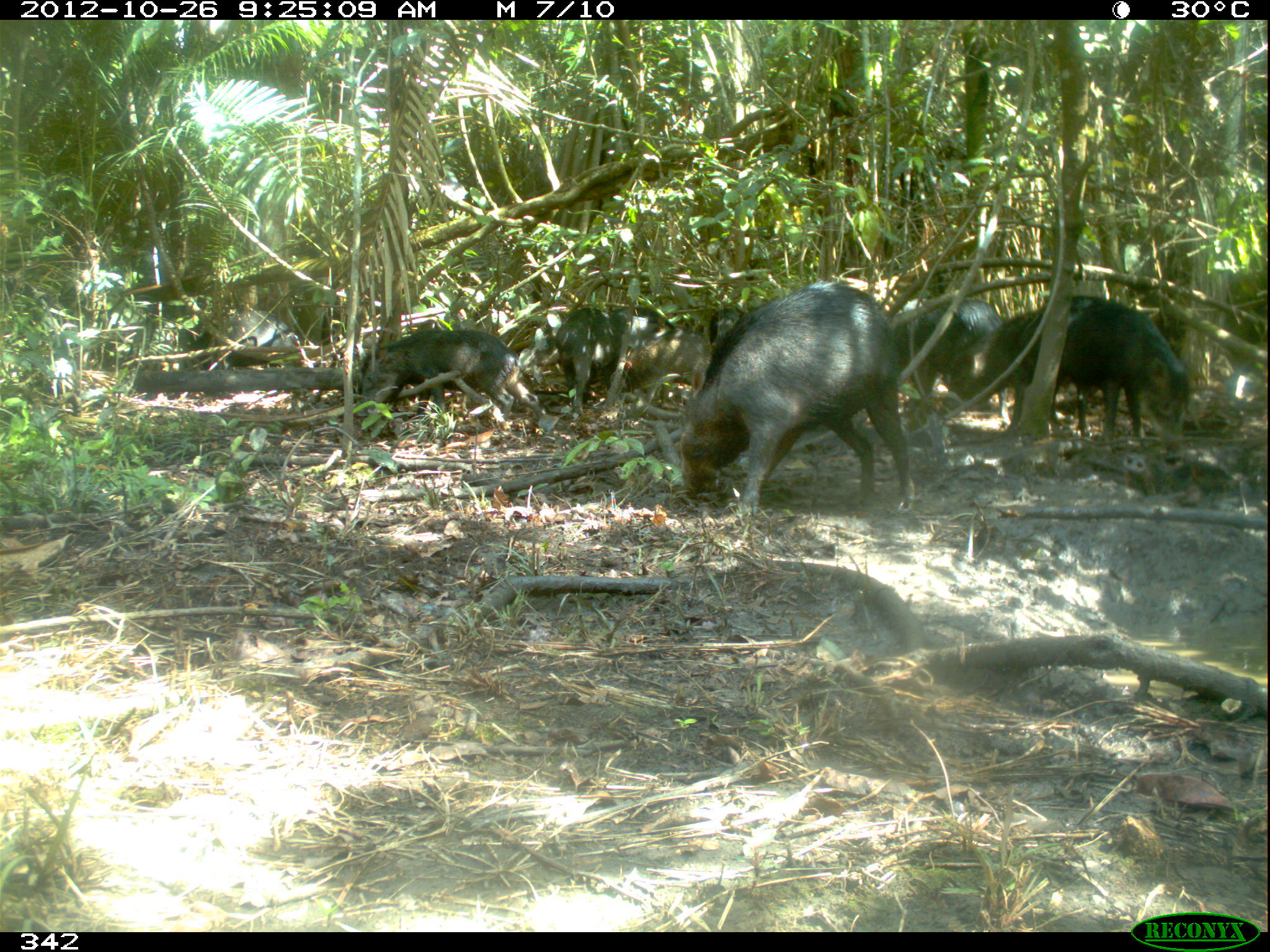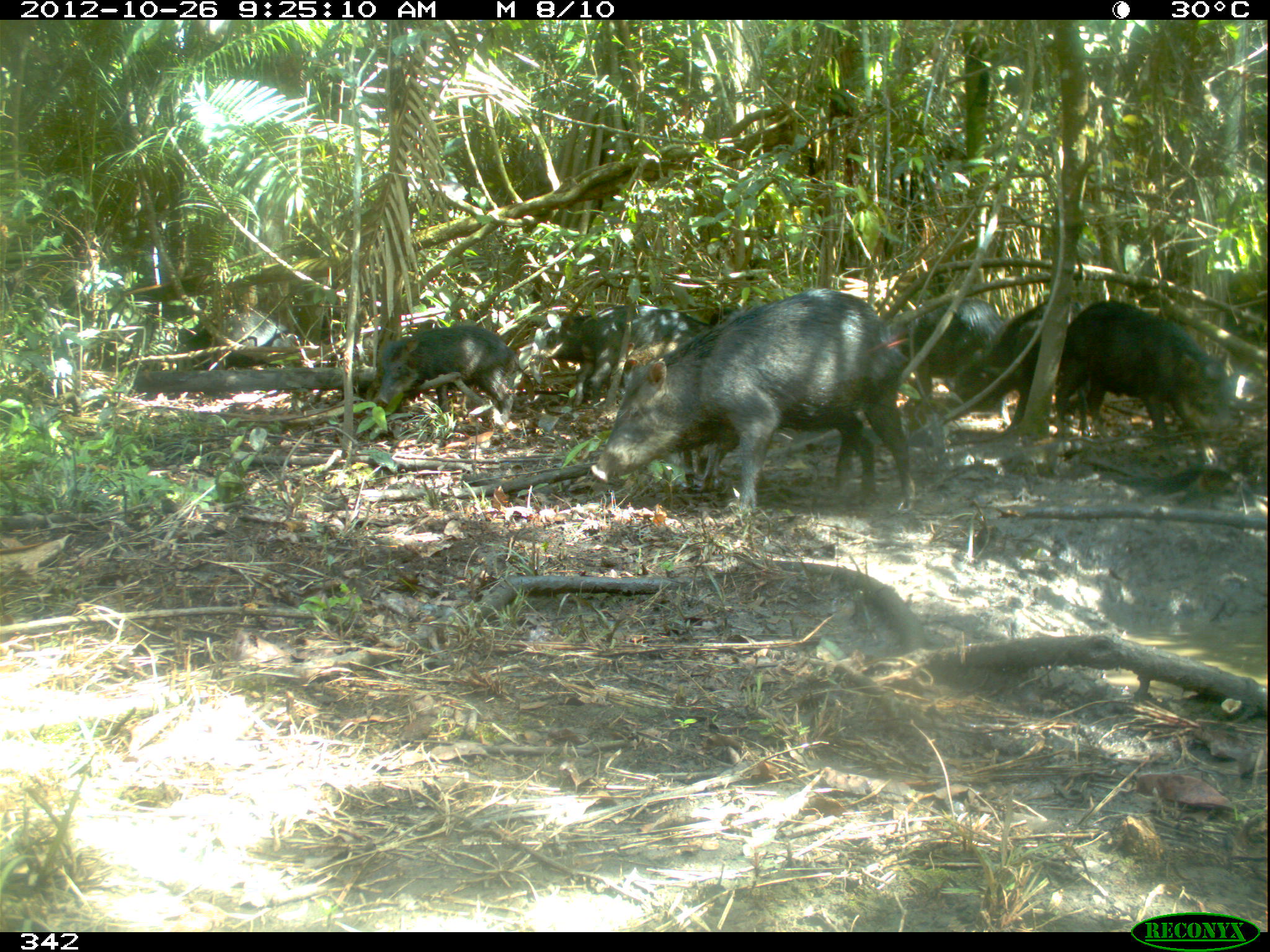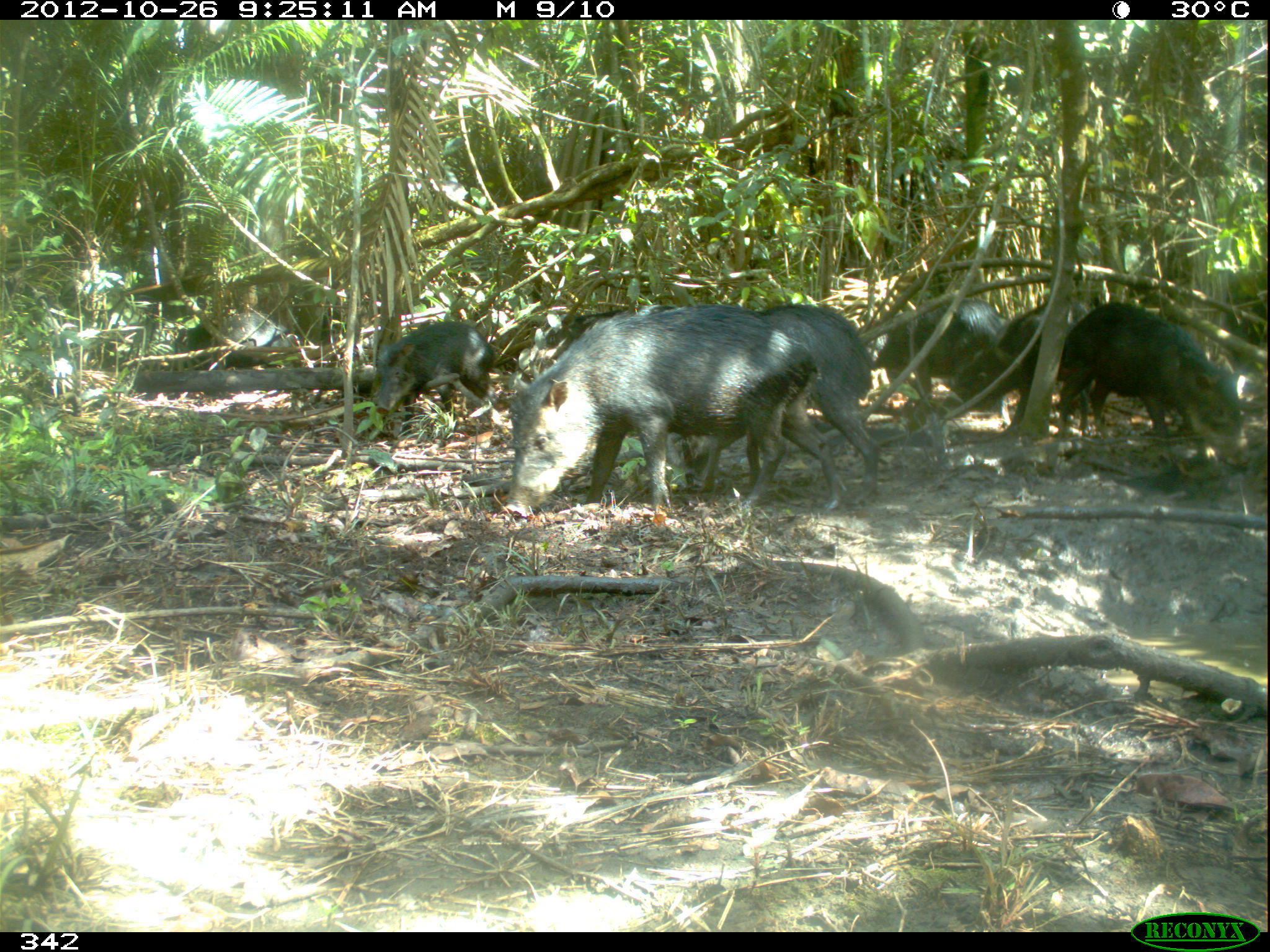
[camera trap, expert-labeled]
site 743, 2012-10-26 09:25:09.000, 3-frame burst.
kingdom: Animalia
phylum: Chordata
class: Mammalia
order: Artiodactyla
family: Tayassuidae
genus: Tayassu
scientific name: Tayassu pecari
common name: white-lipped peccary